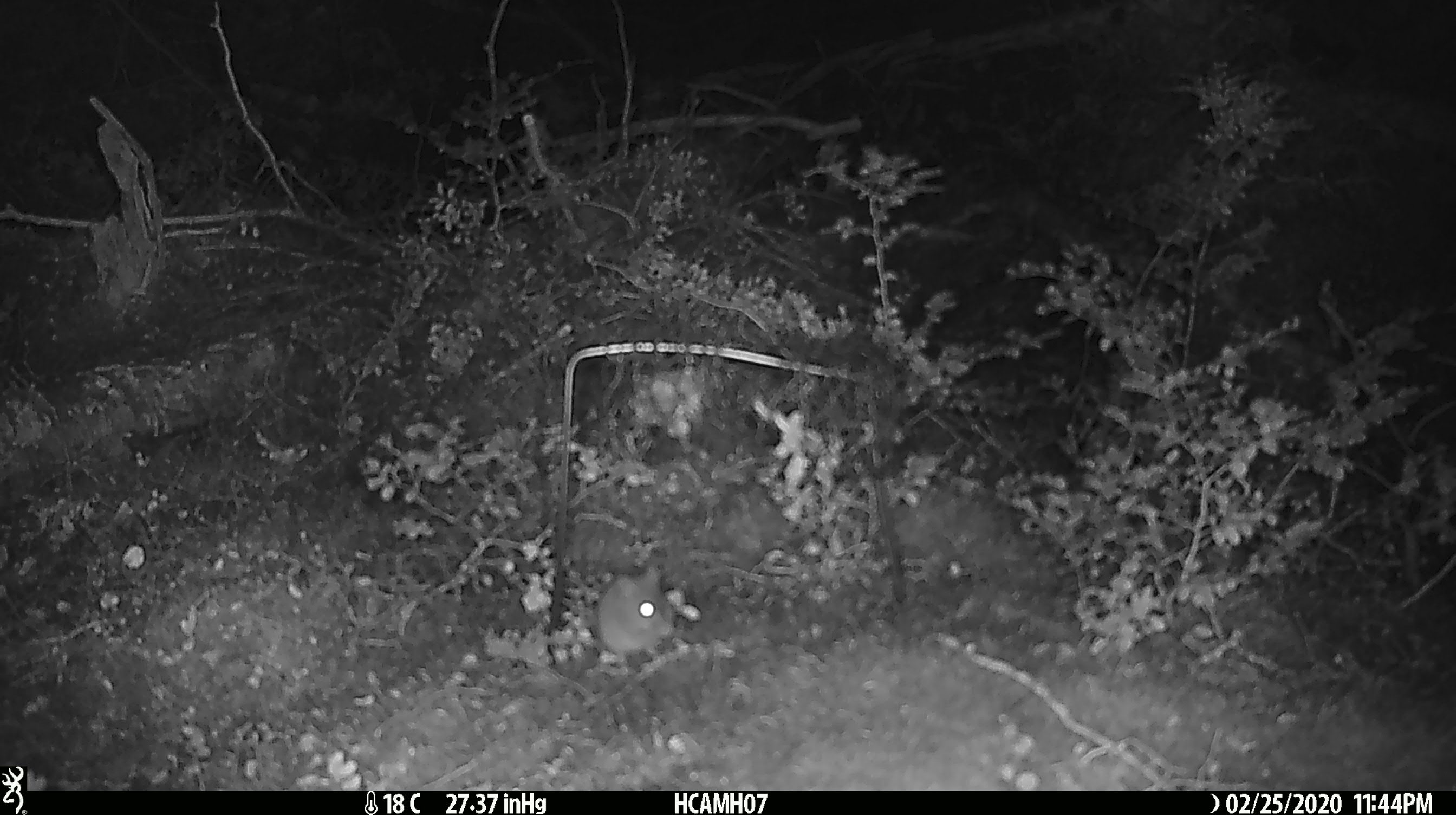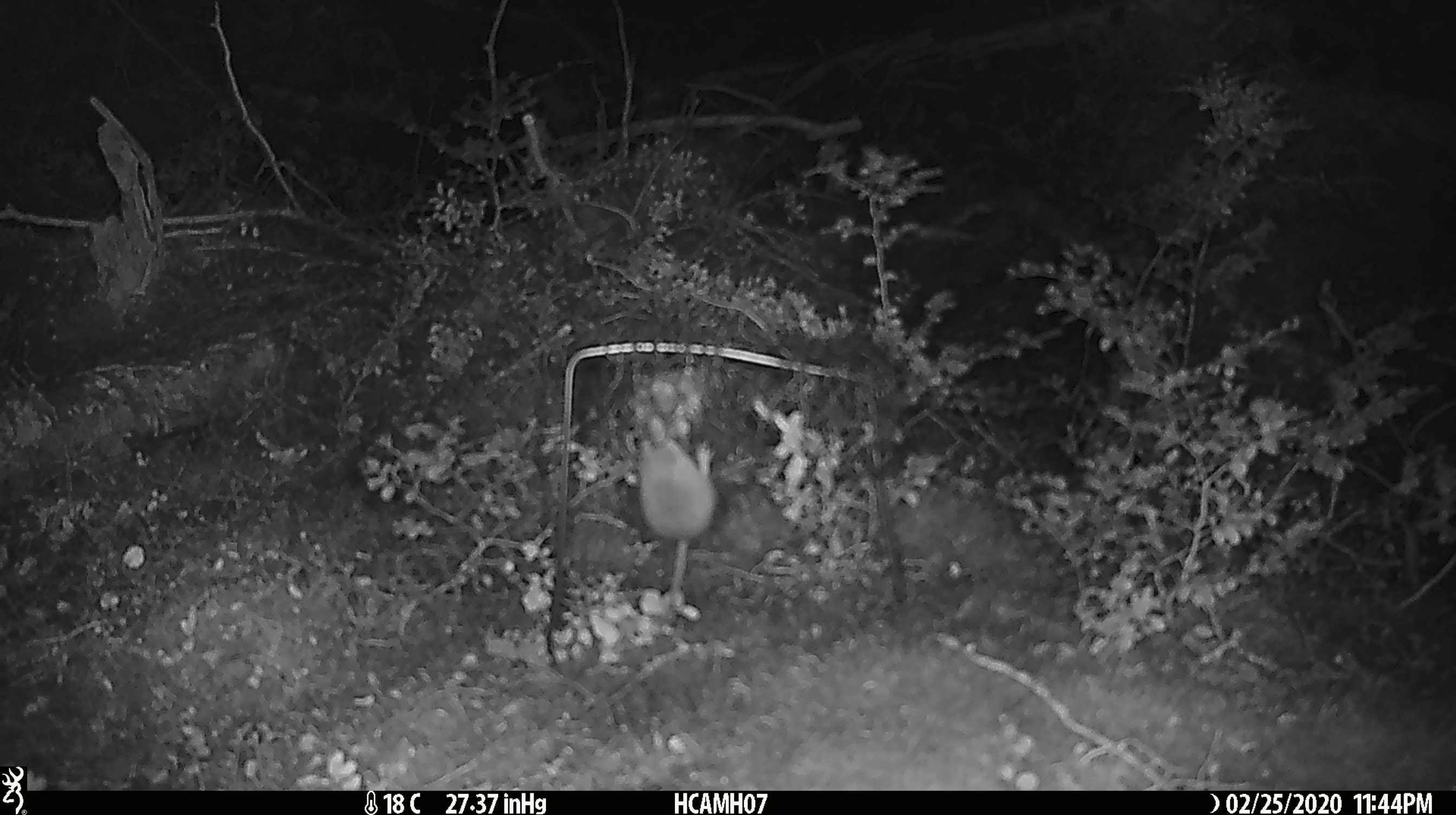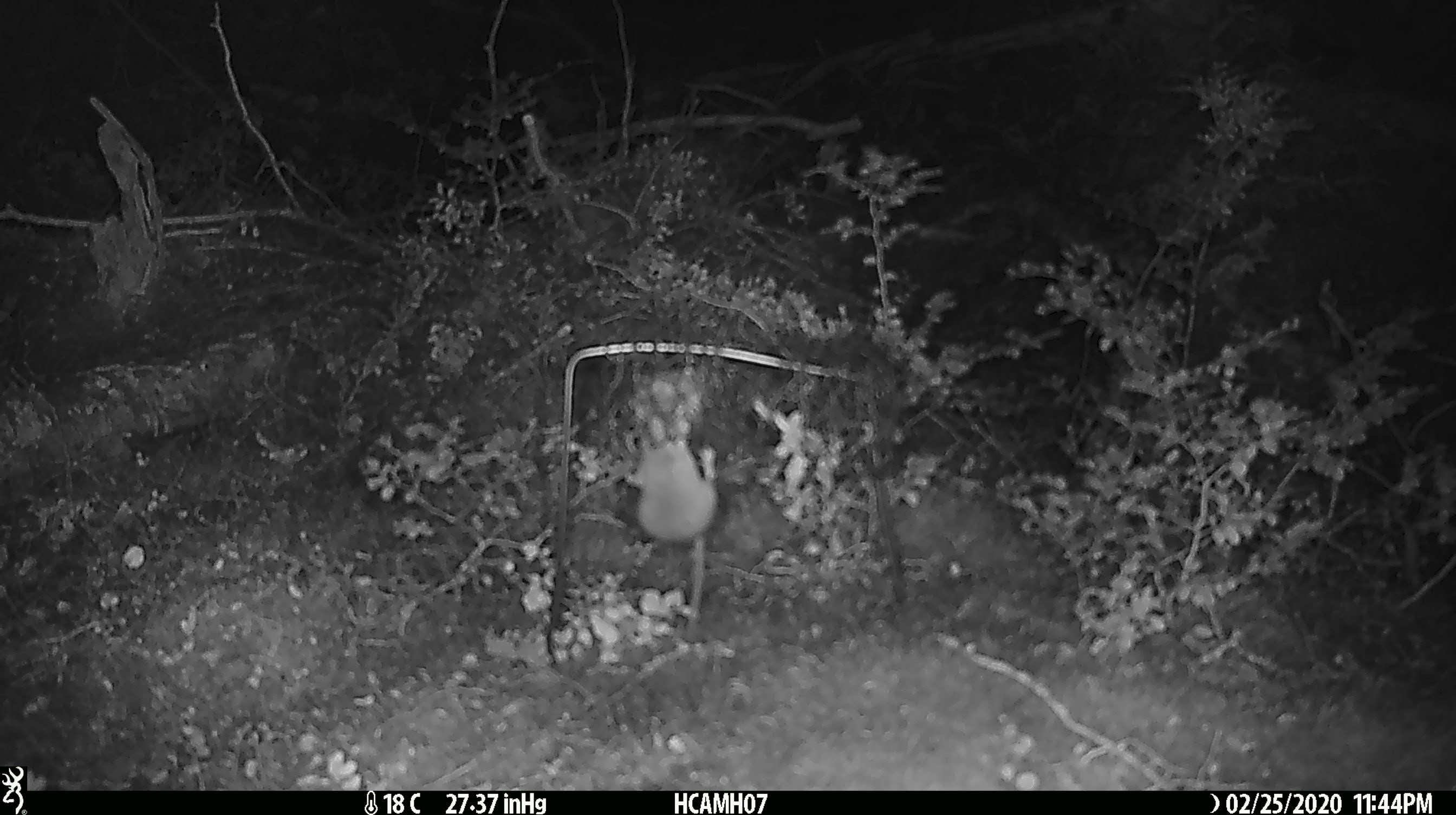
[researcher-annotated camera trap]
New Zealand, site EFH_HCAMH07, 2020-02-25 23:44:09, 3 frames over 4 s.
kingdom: Animalia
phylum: Chordata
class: Mammalia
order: Rodentia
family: Muridae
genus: Mus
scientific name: Mus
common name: mouse